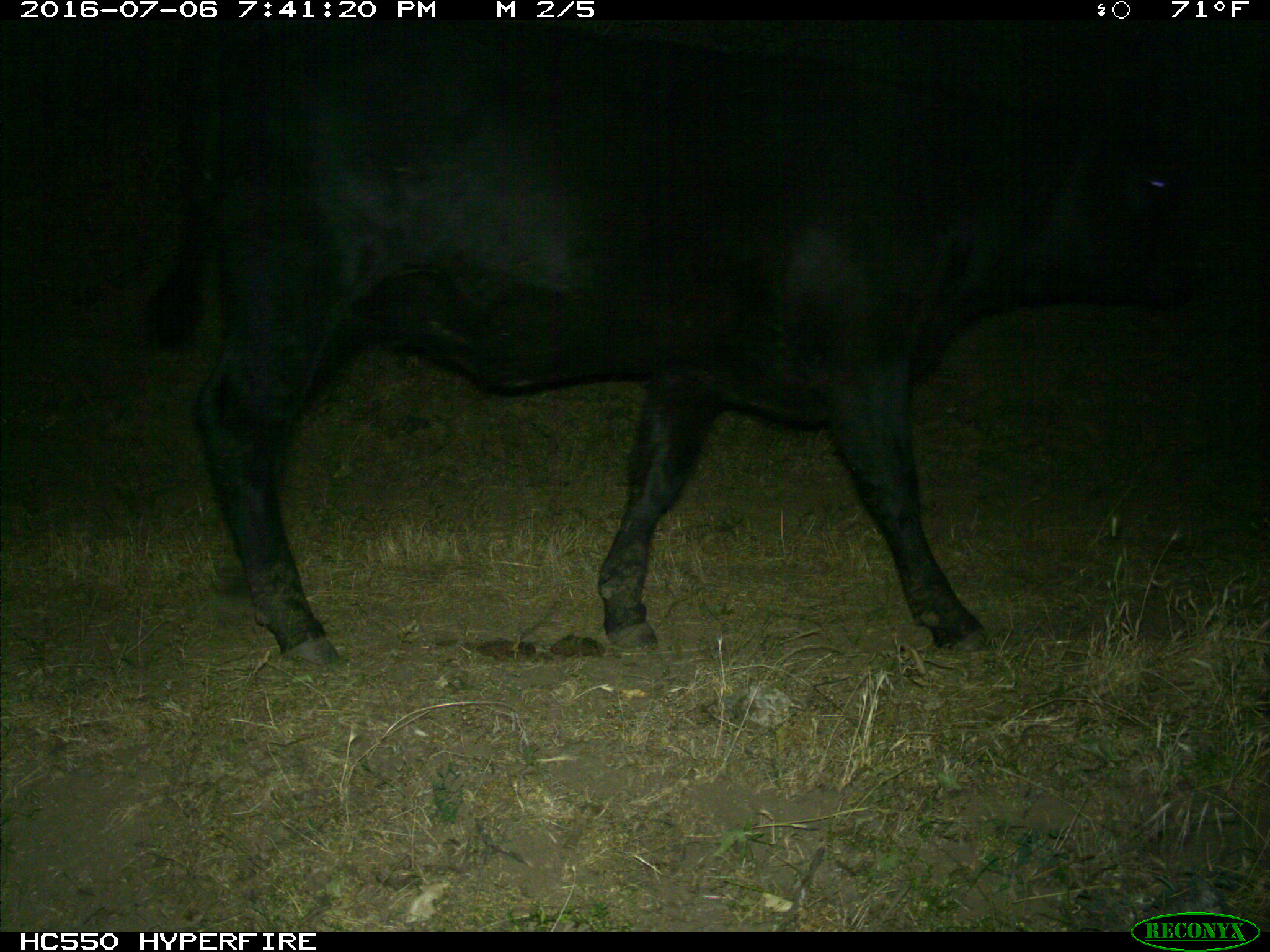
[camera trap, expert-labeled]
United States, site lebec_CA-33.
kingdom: Animalia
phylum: Chordata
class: Mammalia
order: Artiodactyla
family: Bovidae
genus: Bos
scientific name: Bos taurus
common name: domestic cow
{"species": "Bos taurus (domestic cow)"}